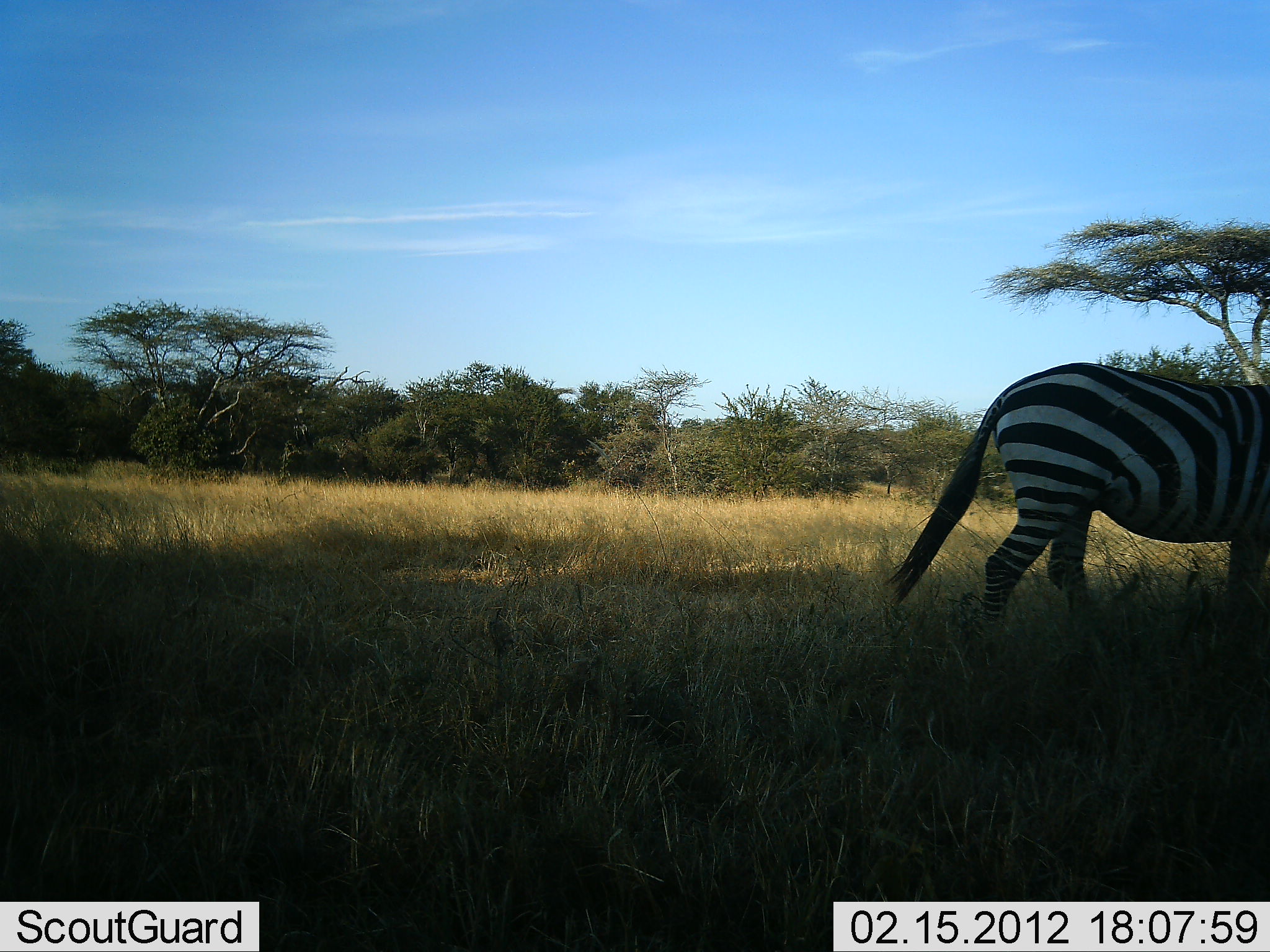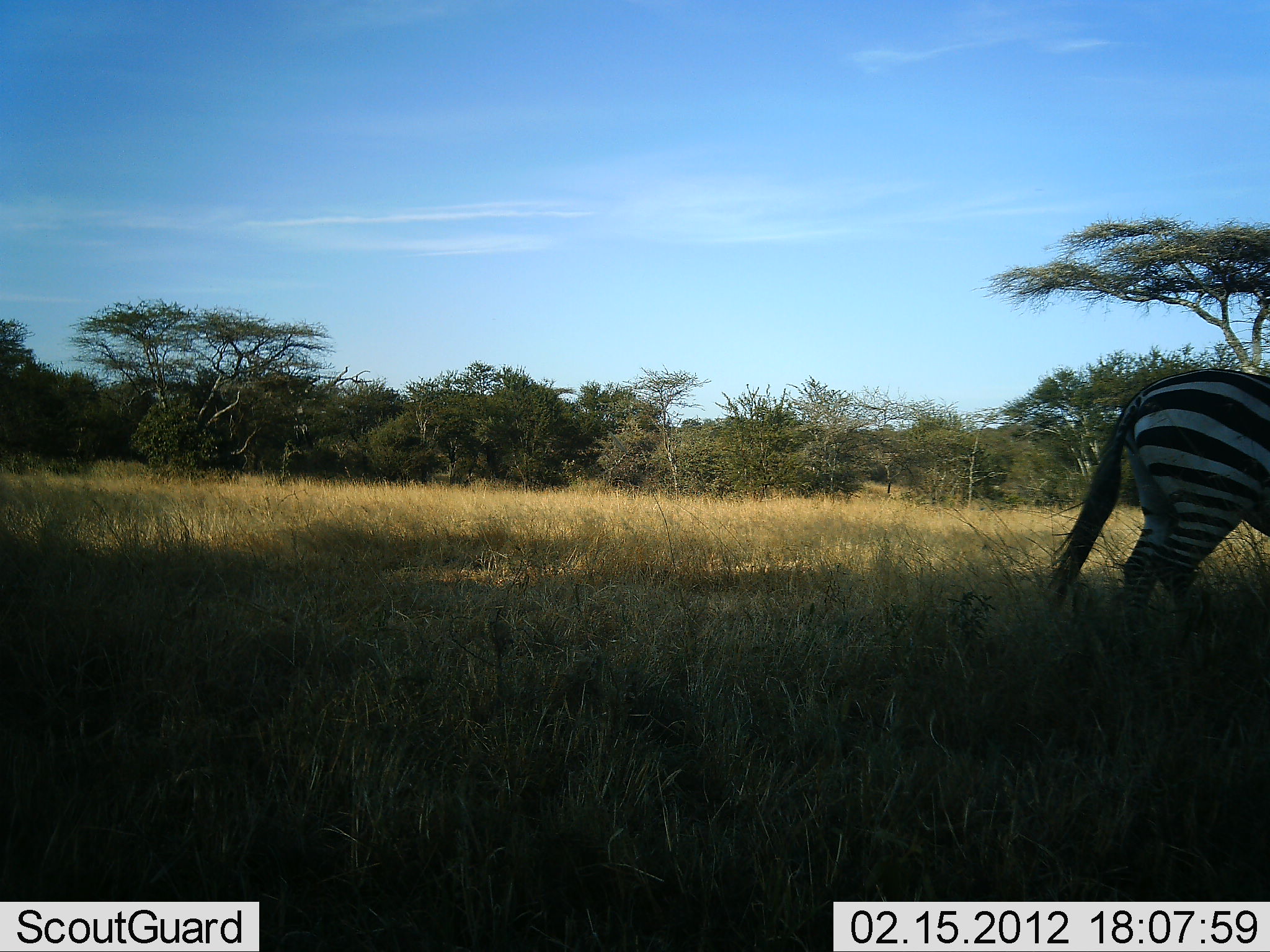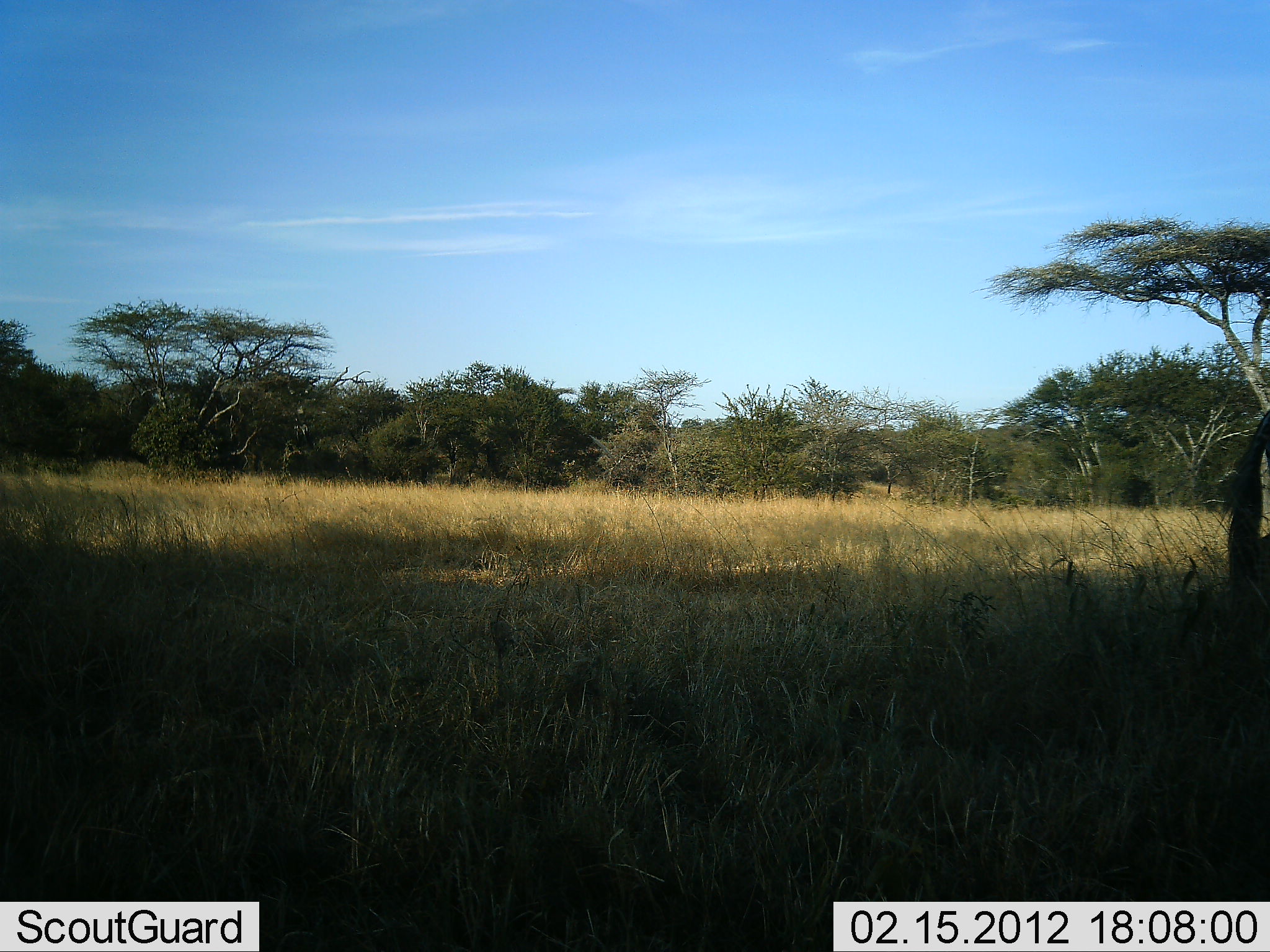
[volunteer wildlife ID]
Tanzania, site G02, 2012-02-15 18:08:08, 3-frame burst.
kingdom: Animalia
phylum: Chordata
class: Mammalia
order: Perissodactyla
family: Equidae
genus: Equus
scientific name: Equus quagga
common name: plains zebra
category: zebra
Zebra (plains zebra) (Equus quagga), count 1. Behavior (volunteer vote fractions): standing 17%, resting 4%, moving 91%, interacting 0%. Young present (vote fraction): 0%. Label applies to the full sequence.